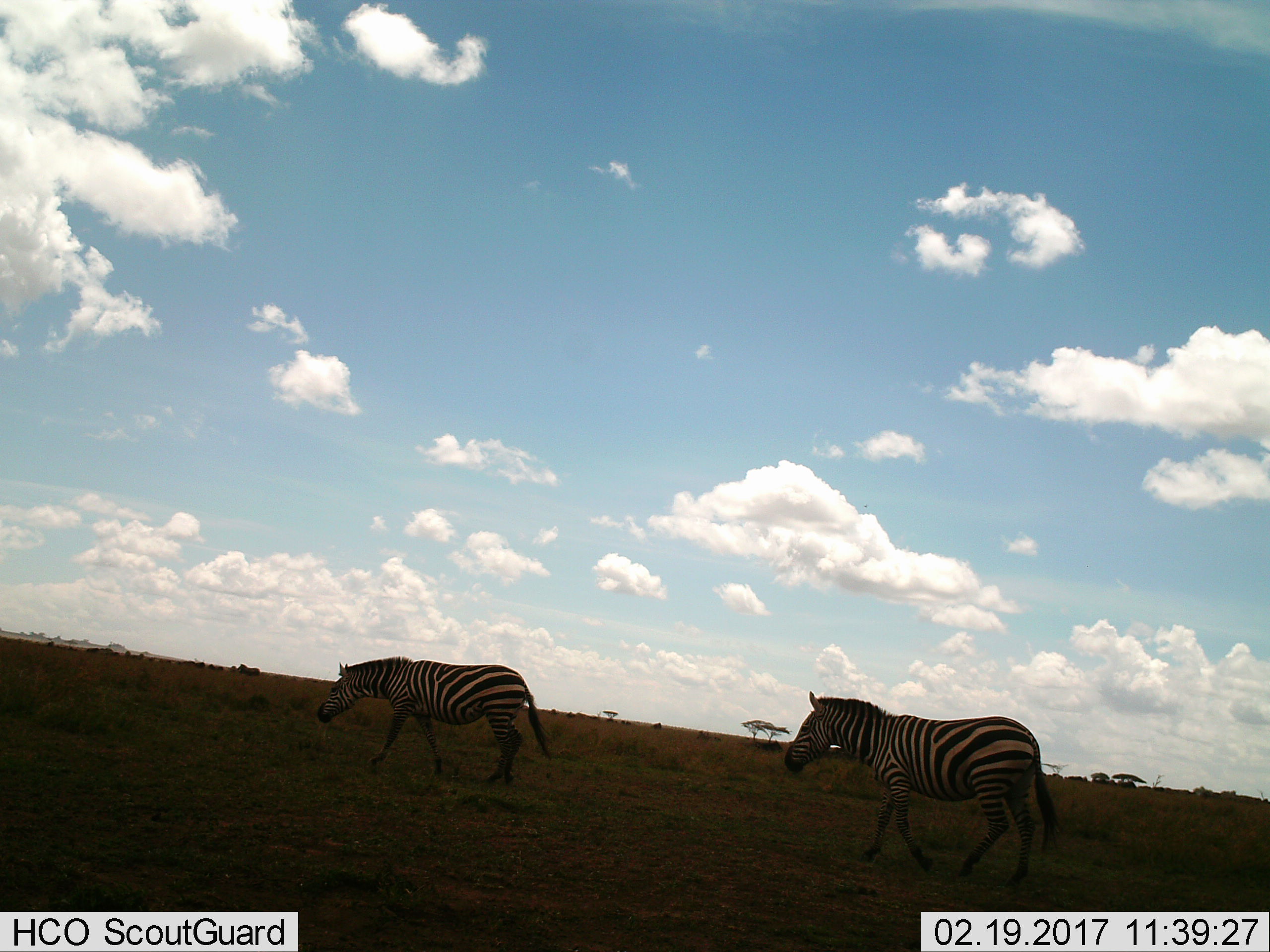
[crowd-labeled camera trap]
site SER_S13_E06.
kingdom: Animalia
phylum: Chordata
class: Mammalia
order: Perissodactyla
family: Equidae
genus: Equus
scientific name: Equus quagga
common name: plains zebra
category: zebraplains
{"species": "zebraplains (plains zebra) (Equus quagga)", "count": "2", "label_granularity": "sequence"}